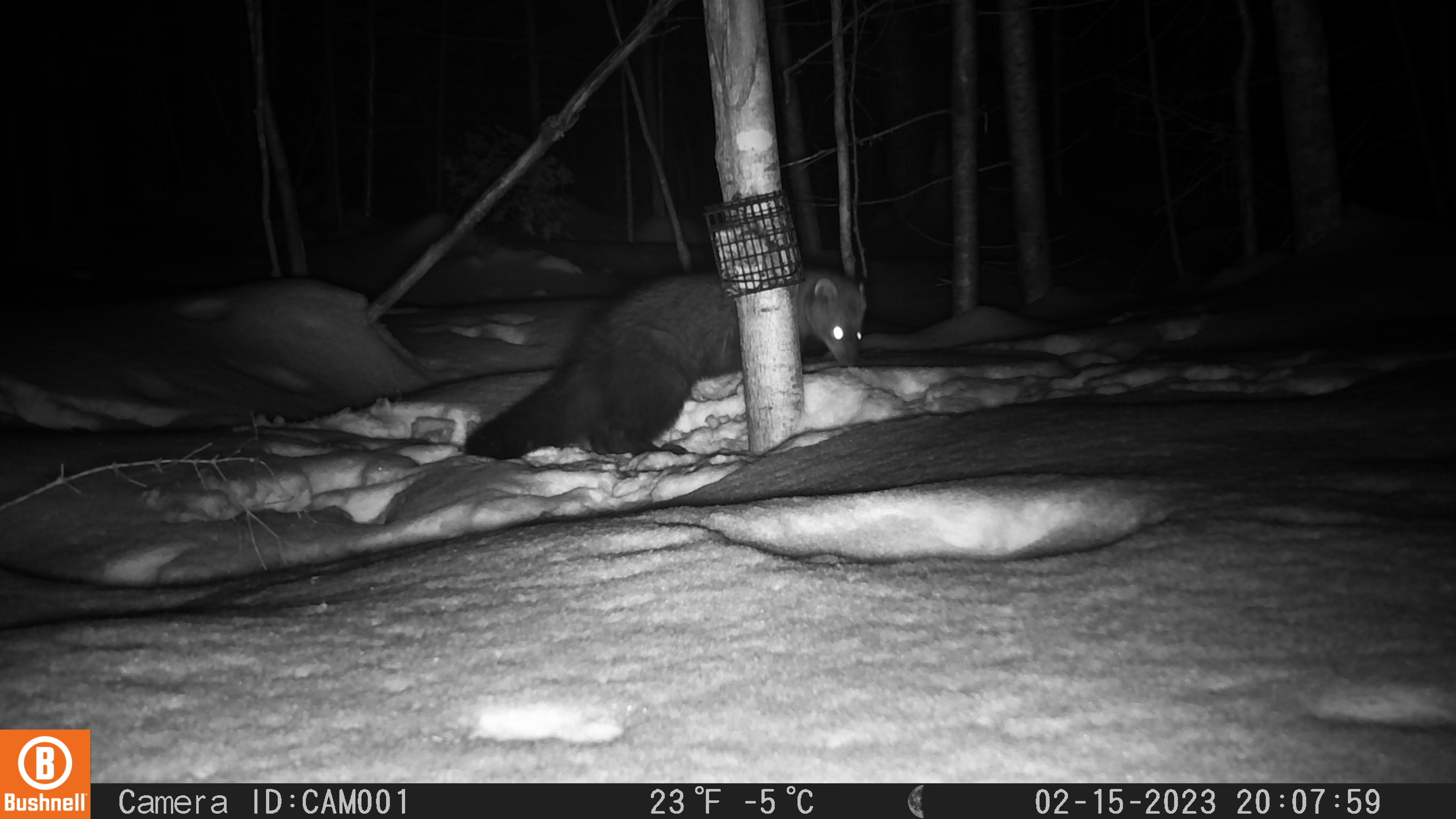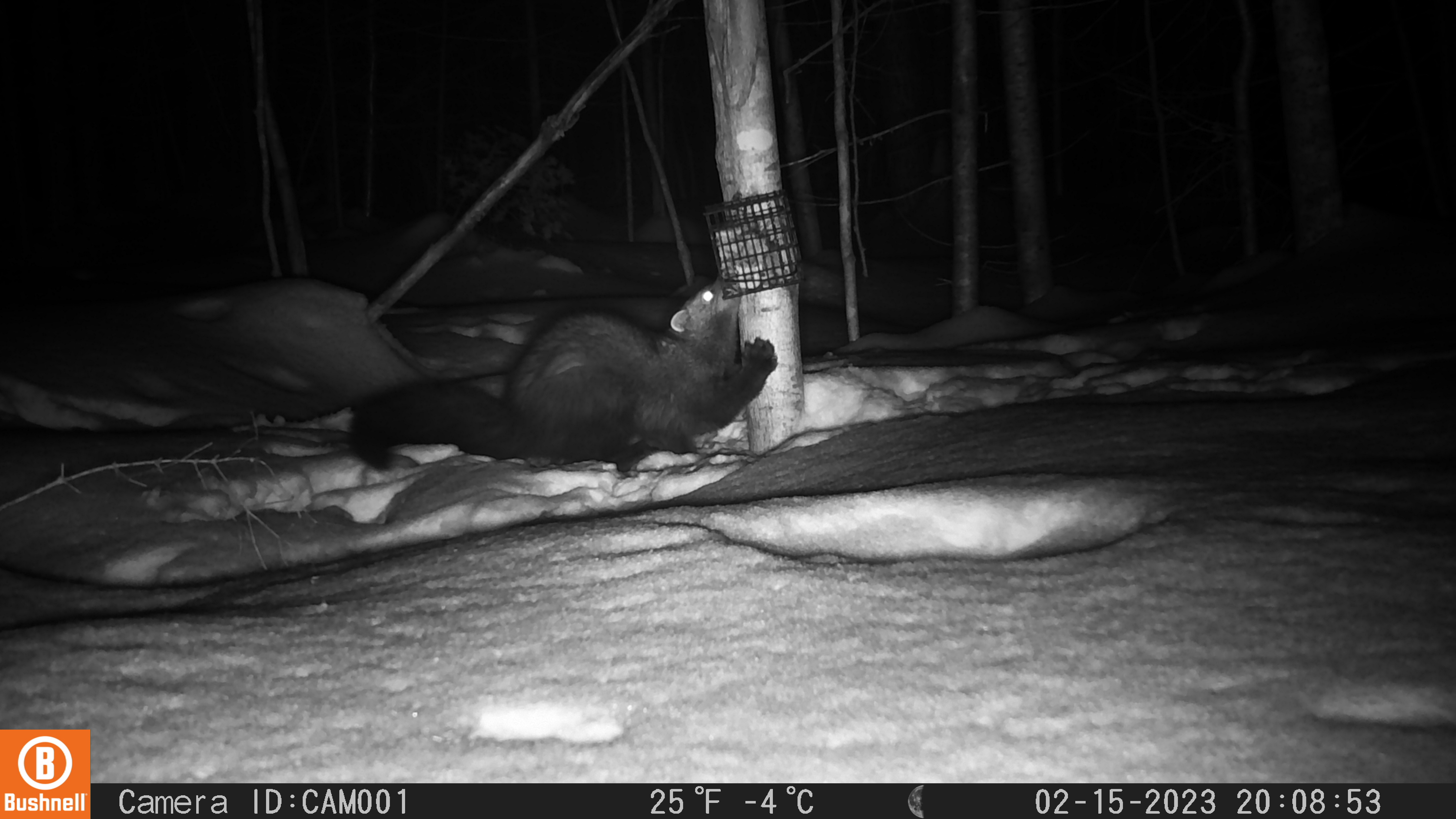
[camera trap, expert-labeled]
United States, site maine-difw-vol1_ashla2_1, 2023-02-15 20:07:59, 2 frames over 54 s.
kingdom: Animalia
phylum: Chordata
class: Mammalia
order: Carnivora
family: Mustelidae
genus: Pekania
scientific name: Pekania pennanti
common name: fisher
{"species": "fisher (Pekania pennanti)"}